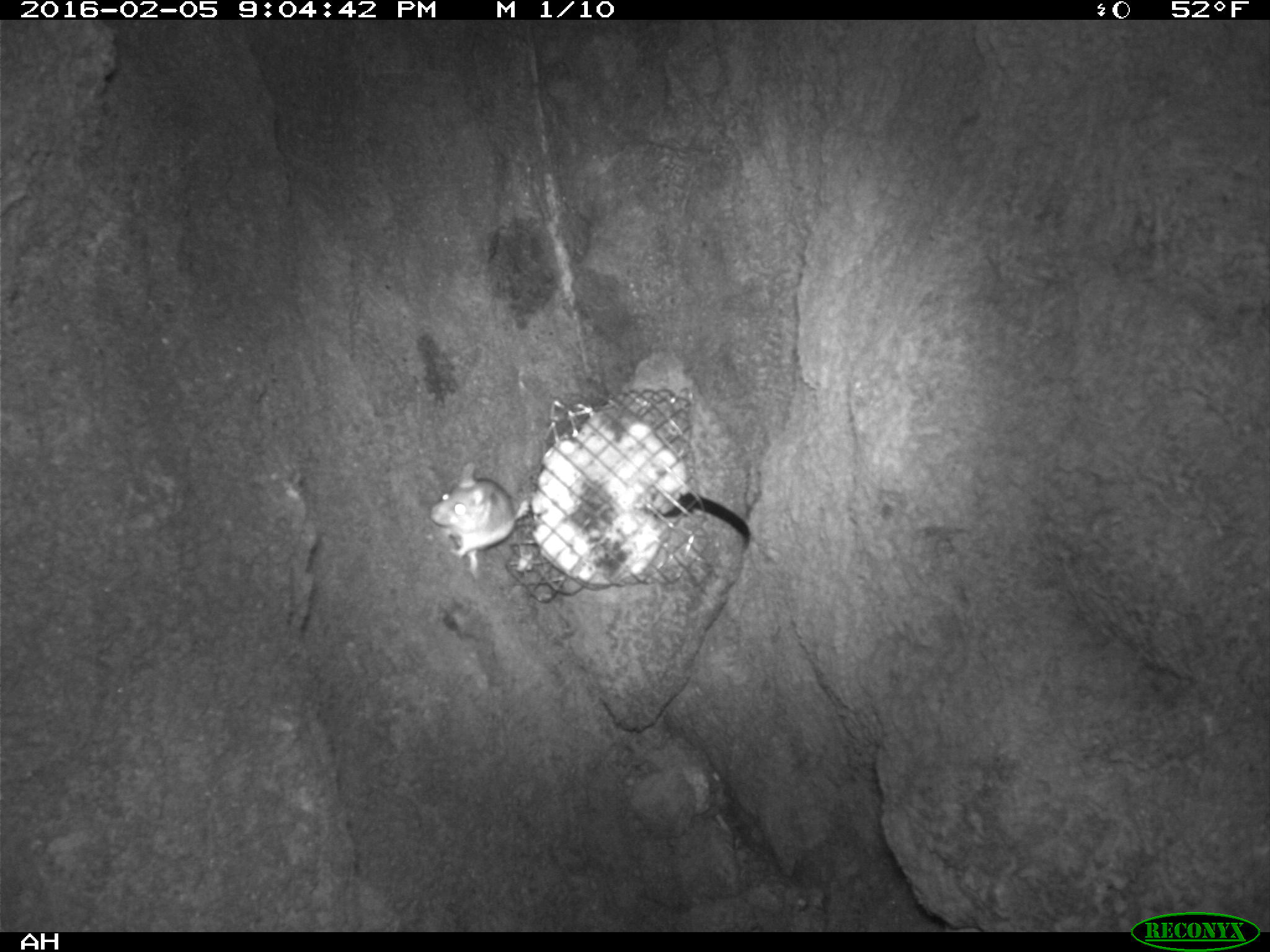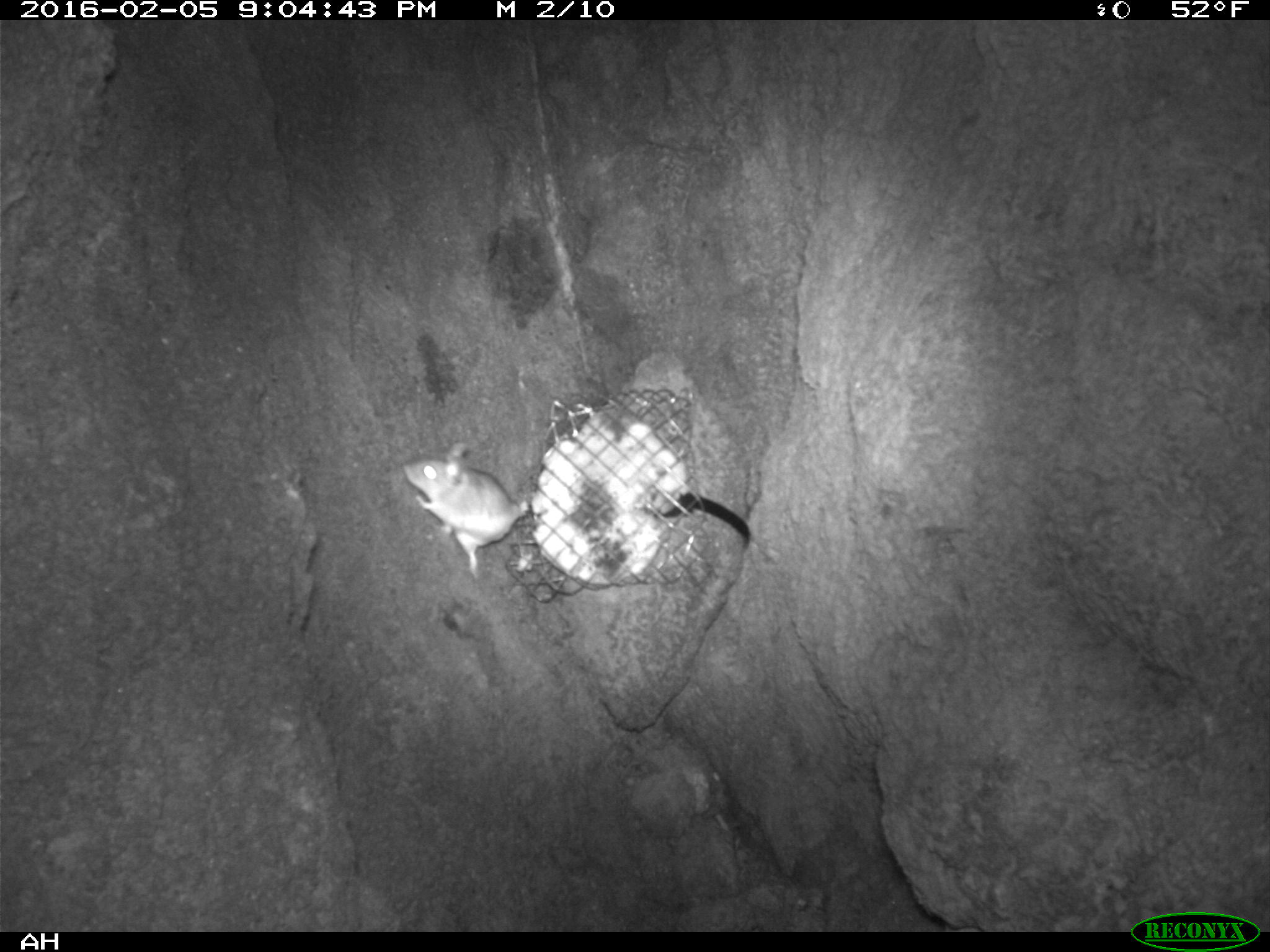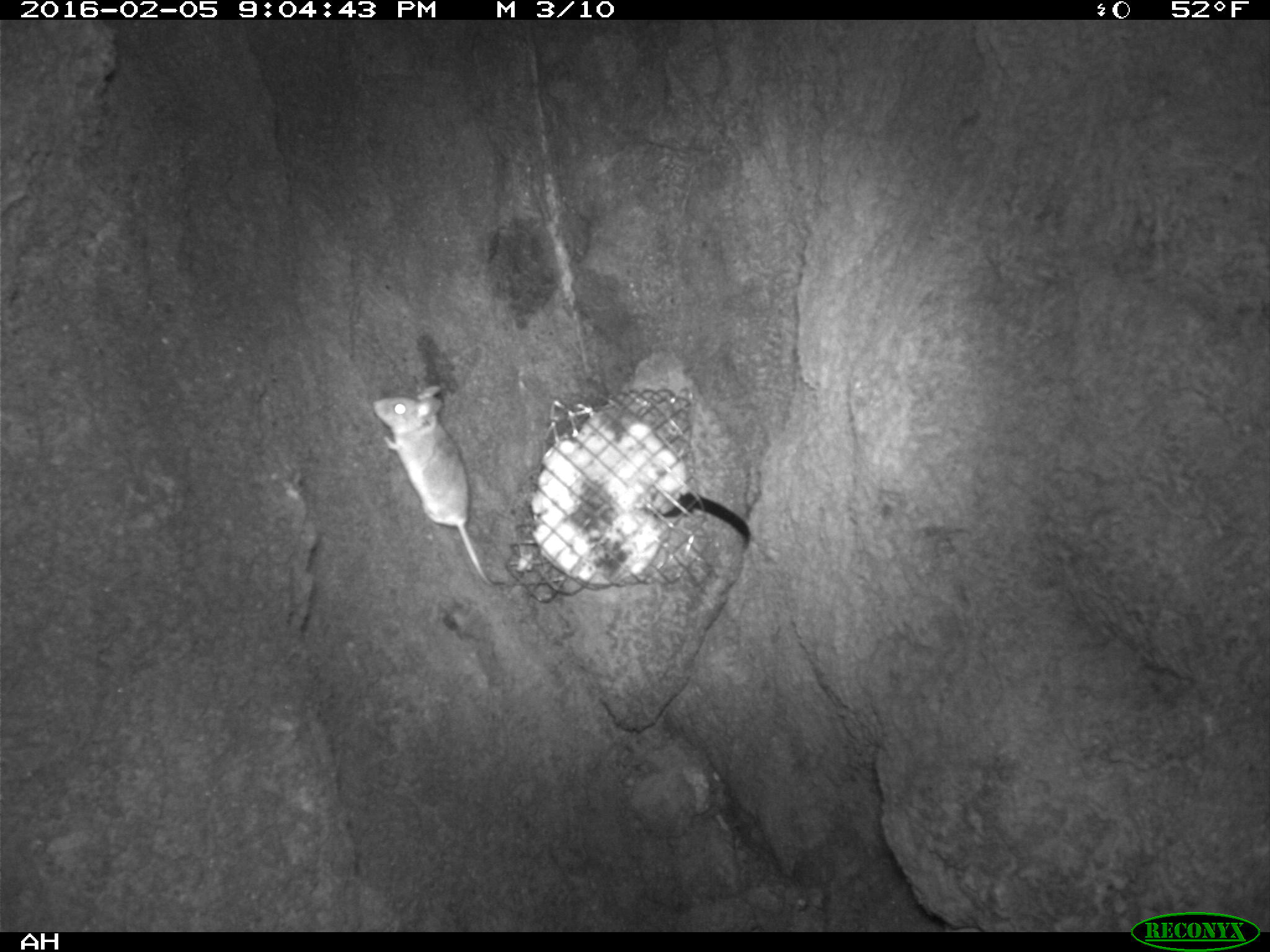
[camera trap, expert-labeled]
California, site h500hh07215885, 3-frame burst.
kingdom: Animalia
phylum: Chordata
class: Mammalia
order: Rodentia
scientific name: Rodentia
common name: rodent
Rodent (Rodentia).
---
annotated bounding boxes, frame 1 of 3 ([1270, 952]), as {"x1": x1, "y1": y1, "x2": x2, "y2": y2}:
rodent: {"x1": 429, "y1": 461, "x2": 531, "y2": 578}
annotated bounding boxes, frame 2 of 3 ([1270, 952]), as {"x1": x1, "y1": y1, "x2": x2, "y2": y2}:
rodent: {"x1": 402, "y1": 442, "x2": 530, "y2": 578}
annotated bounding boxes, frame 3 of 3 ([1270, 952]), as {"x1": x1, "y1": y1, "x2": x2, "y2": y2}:
rodent: {"x1": 371, "y1": 383, "x2": 493, "y2": 584}